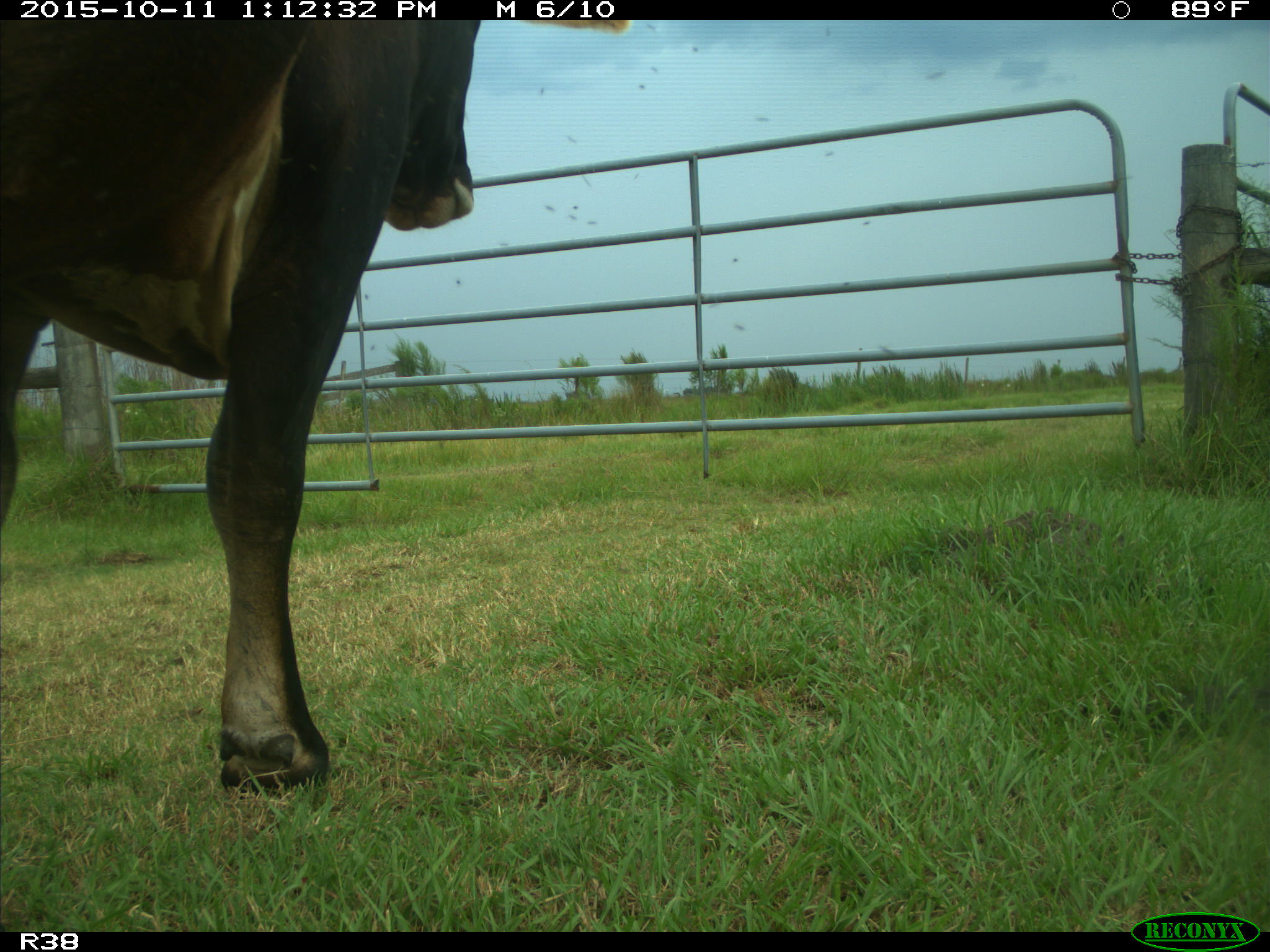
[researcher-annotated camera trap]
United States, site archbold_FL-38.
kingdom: Animalia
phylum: Chordata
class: Mammalia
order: Artiodactyla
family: Bovidae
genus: Bos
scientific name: Bos taurus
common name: domestic cow